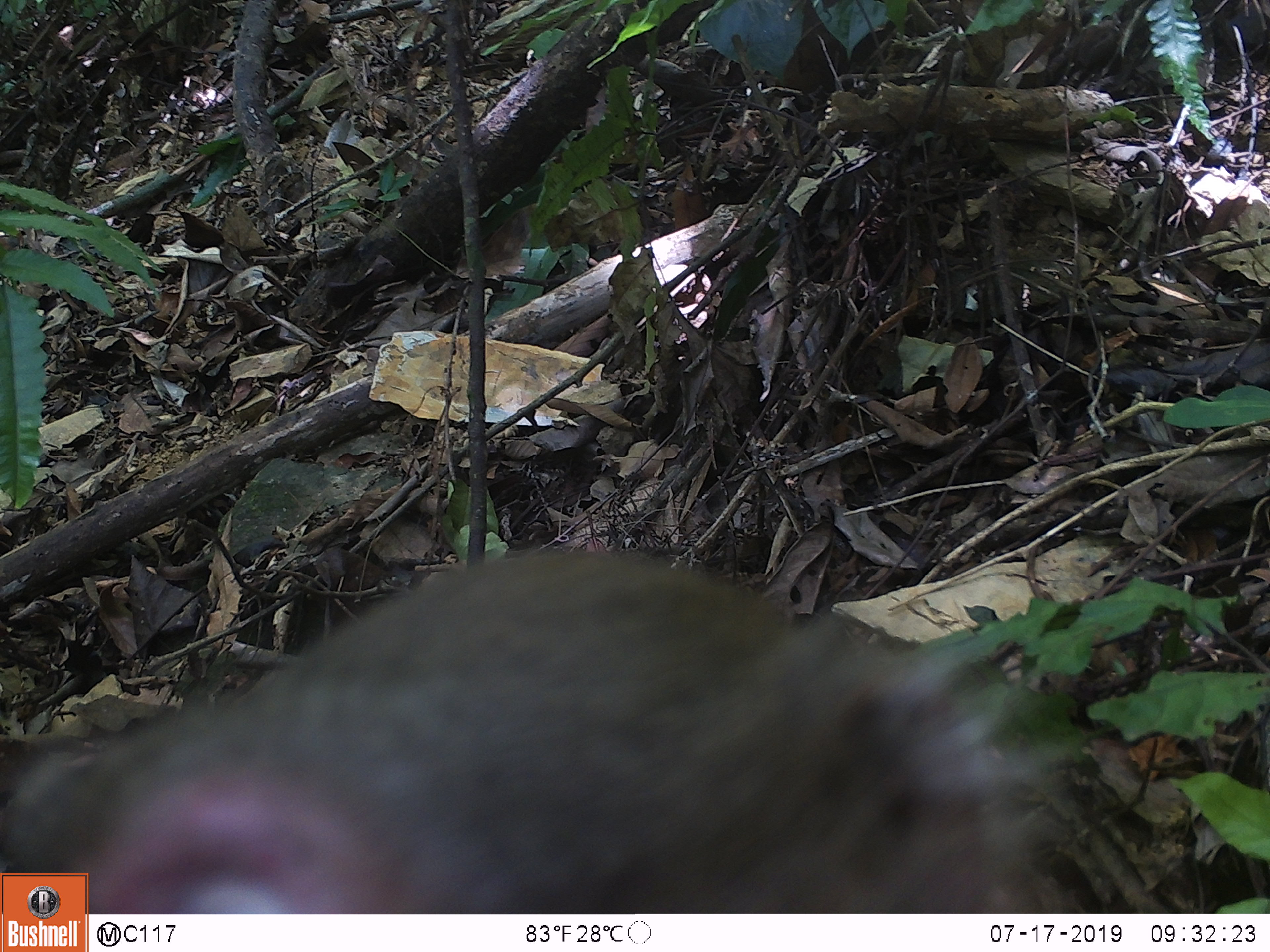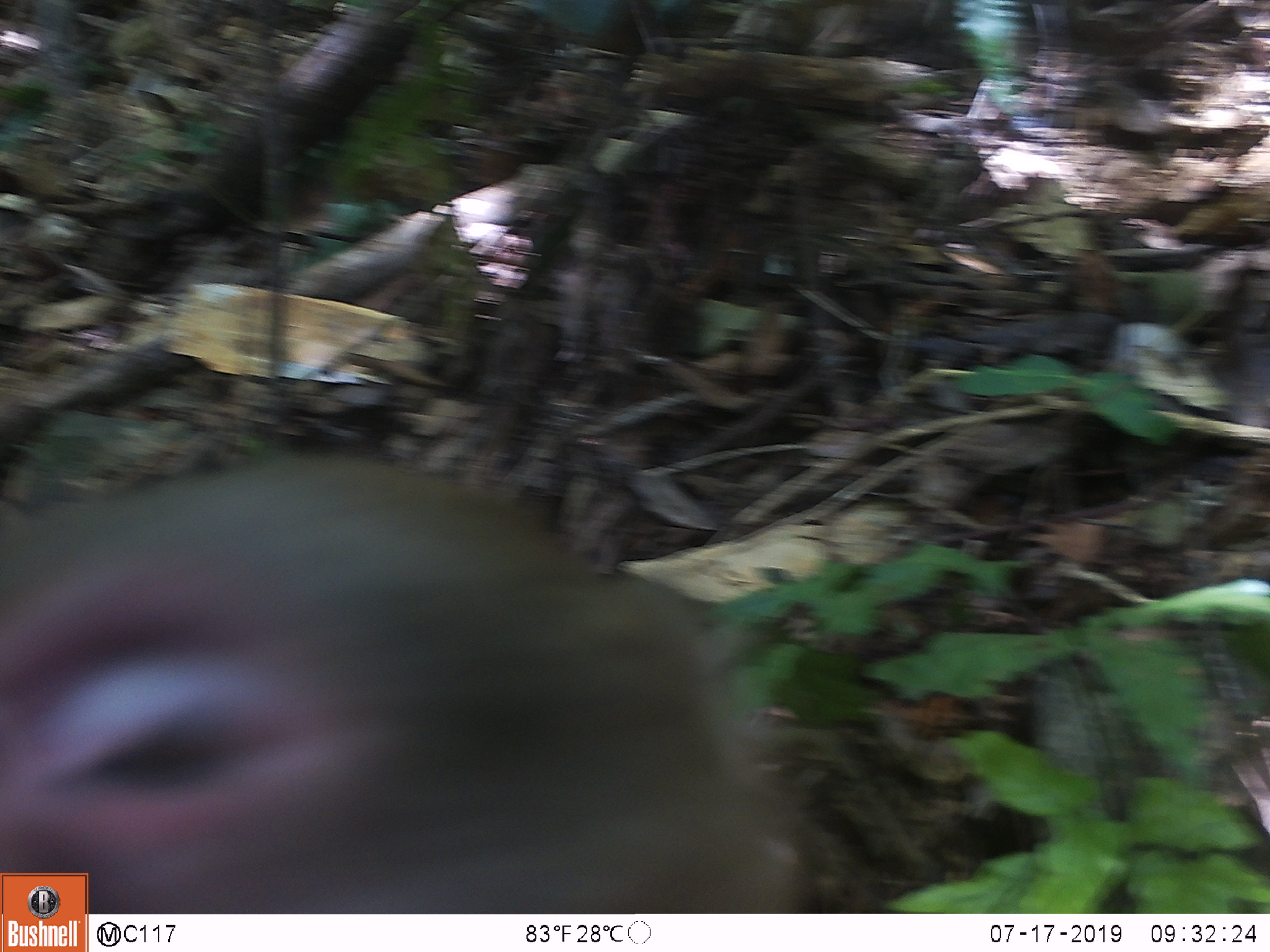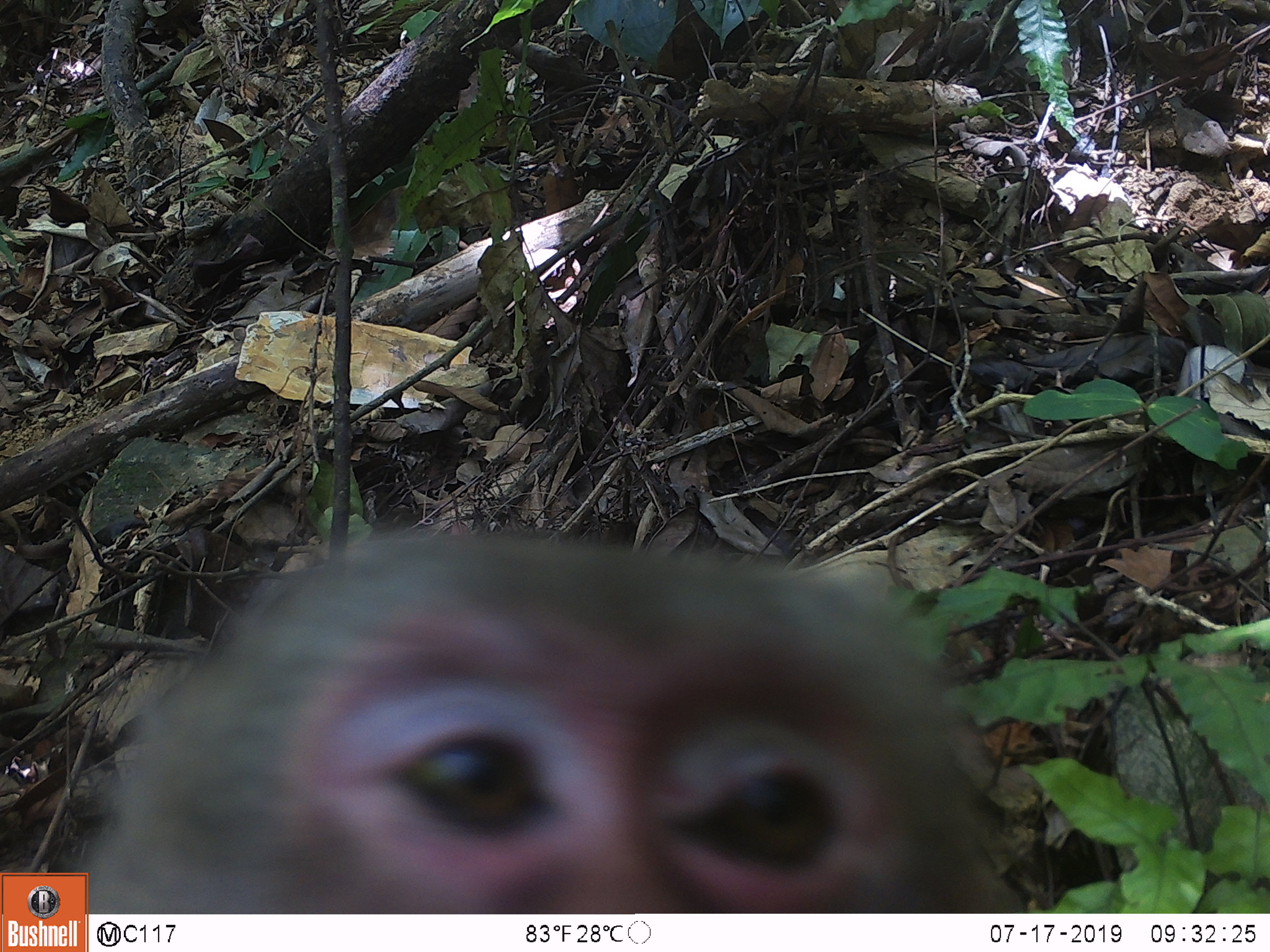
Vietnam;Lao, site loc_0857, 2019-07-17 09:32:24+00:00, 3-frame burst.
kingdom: Animalia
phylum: Chordata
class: Mammalia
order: Primates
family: Cercopithecidae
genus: Macaca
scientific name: Macaca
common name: macaque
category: macaque not stump tailed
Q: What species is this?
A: Macaque not stump tailed (macaque) (Macaca).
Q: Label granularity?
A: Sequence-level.